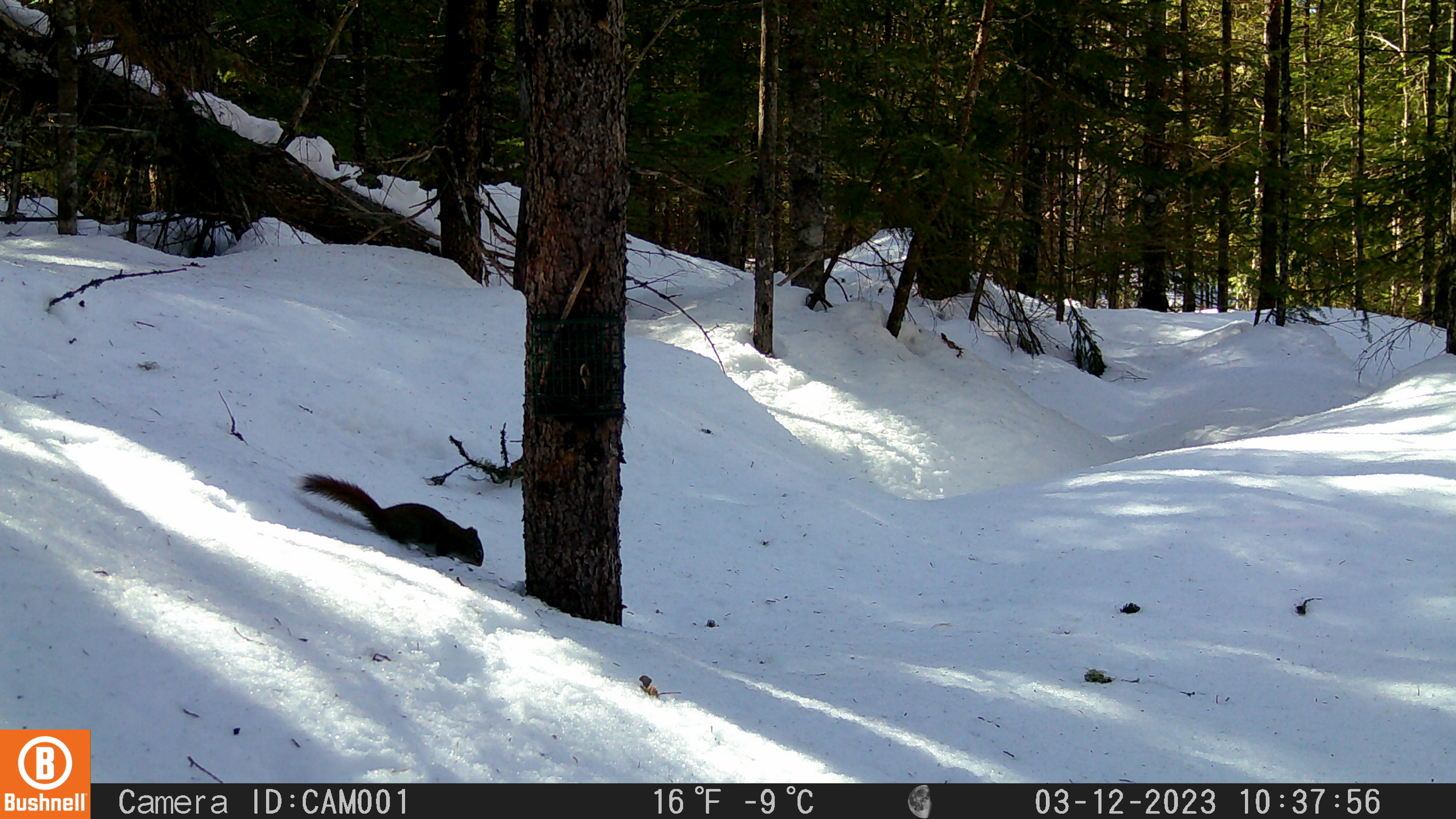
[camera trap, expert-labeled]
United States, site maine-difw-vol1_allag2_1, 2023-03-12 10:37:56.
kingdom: Animalia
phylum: Chordata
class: Mammalia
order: Rodentia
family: Sciuridae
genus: Tamiasciurus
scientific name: Tamiasciurus hudsonicus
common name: red squirrel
Red squirrel (Tamiasciurus hudsonicus).